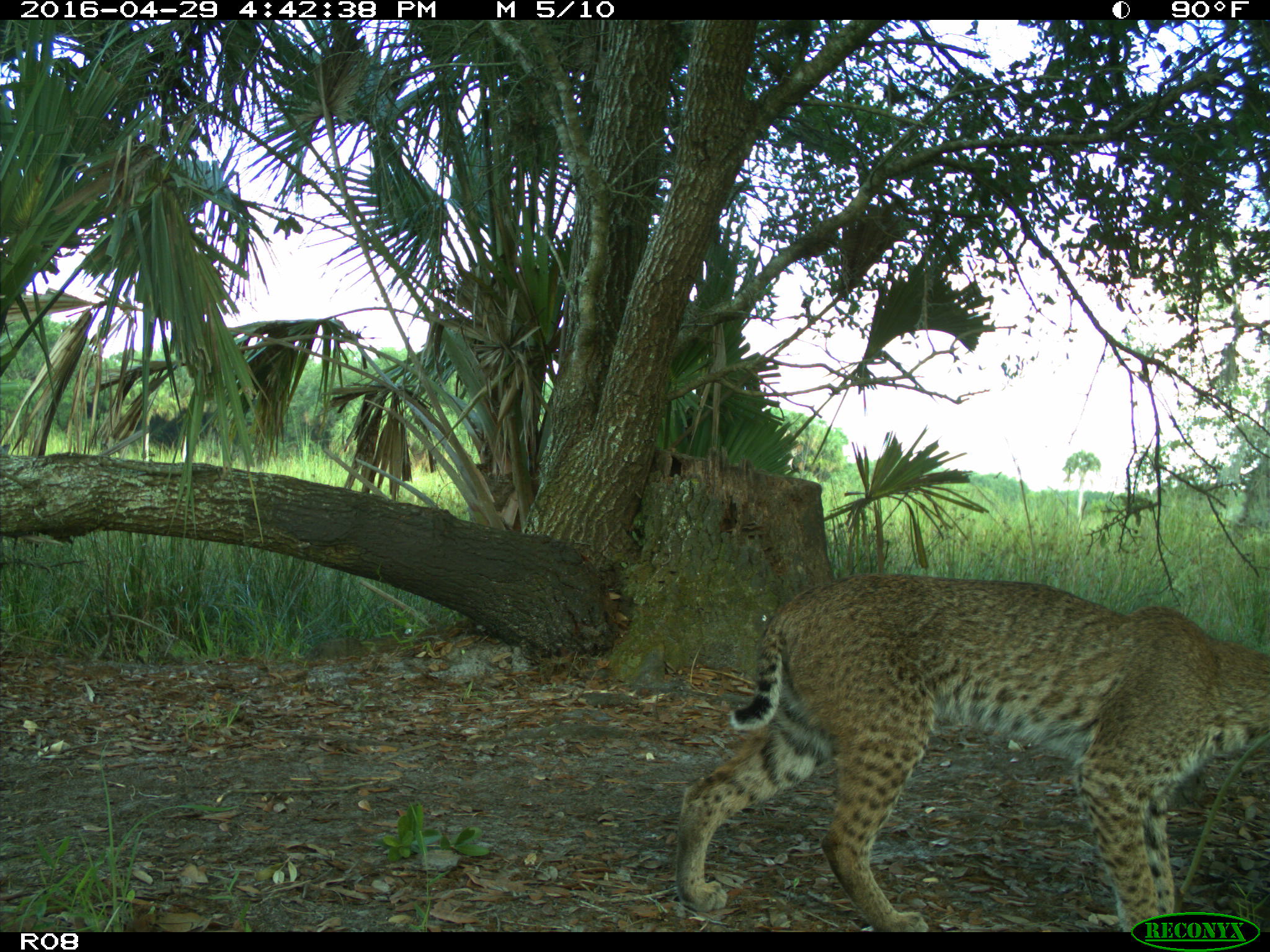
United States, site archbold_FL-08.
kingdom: Animalia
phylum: Chordata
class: Mammalia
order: Carnivora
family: Felidae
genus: Lynx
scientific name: Lynx rufus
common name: bobcat